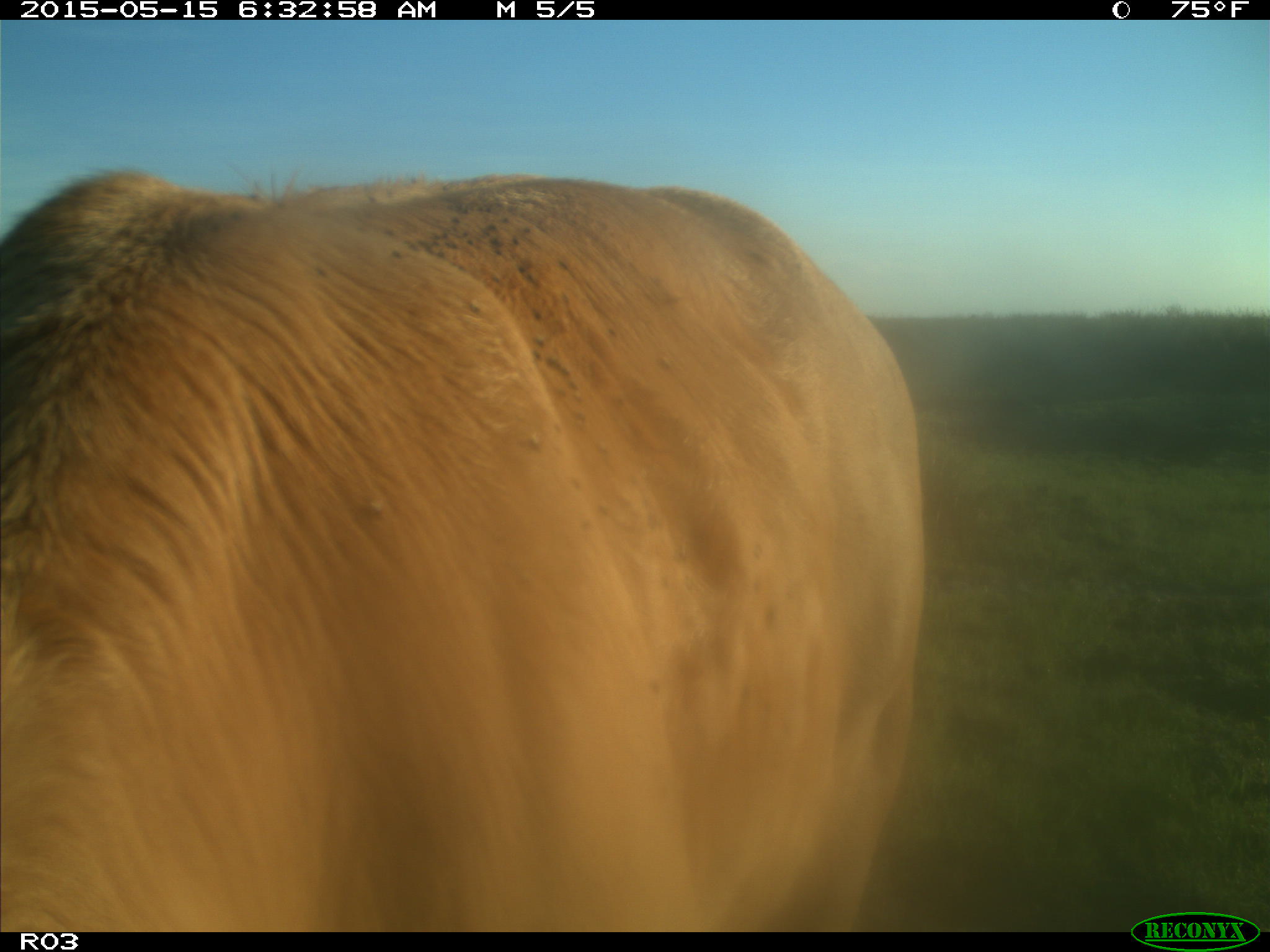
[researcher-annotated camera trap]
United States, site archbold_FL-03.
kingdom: Animalia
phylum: Chordata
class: Mammalia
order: Artiodactyla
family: Bovidae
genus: Bos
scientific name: Bos taurus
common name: domestic cow